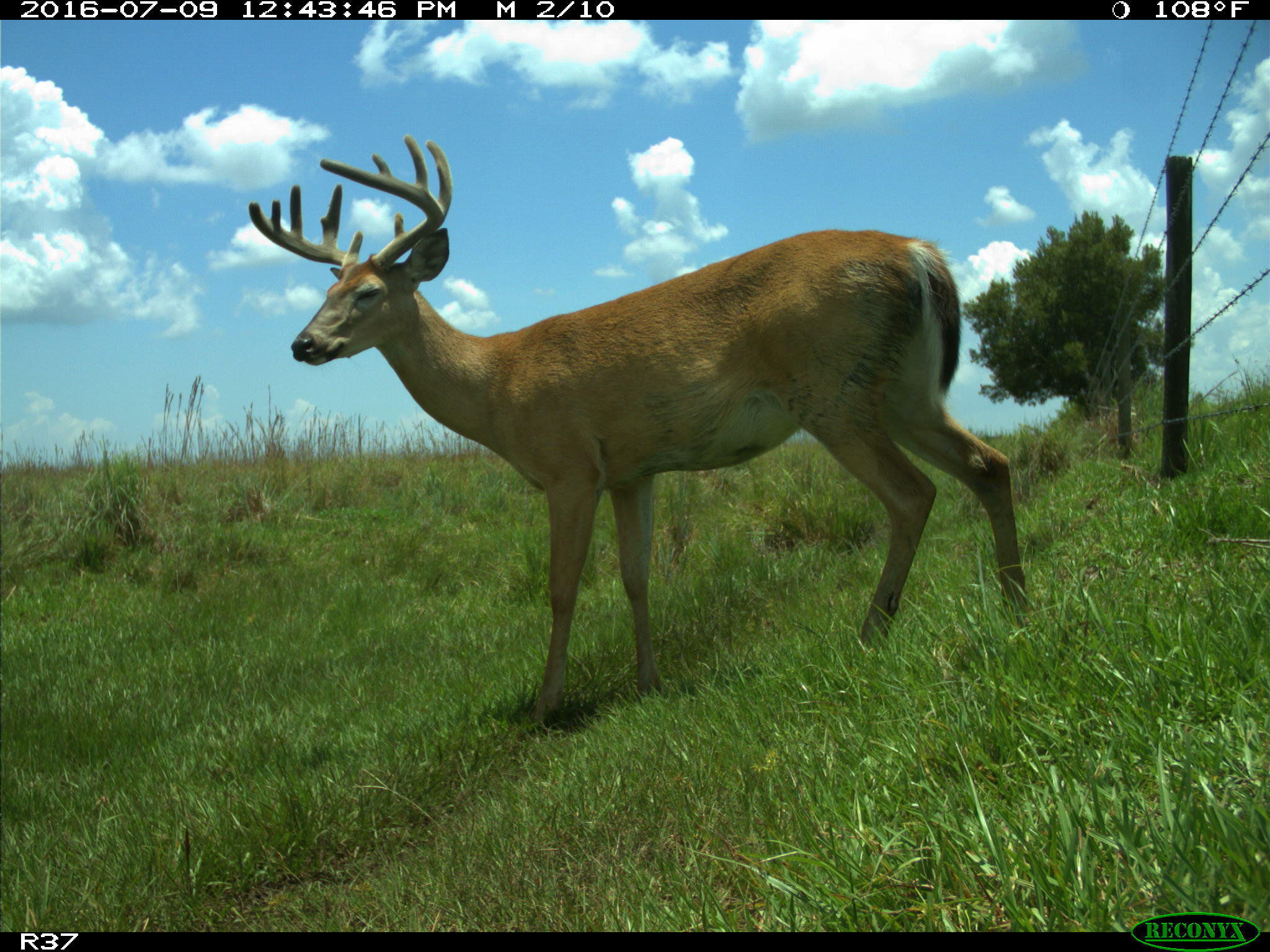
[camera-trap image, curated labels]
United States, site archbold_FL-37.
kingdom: Animalia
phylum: Chordata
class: Mammalia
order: Artiodactyla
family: Cervidae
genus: Odocoileus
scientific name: Odocoileus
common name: deer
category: unidentified deer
Unidentified deer (deer) (Odocoileus).